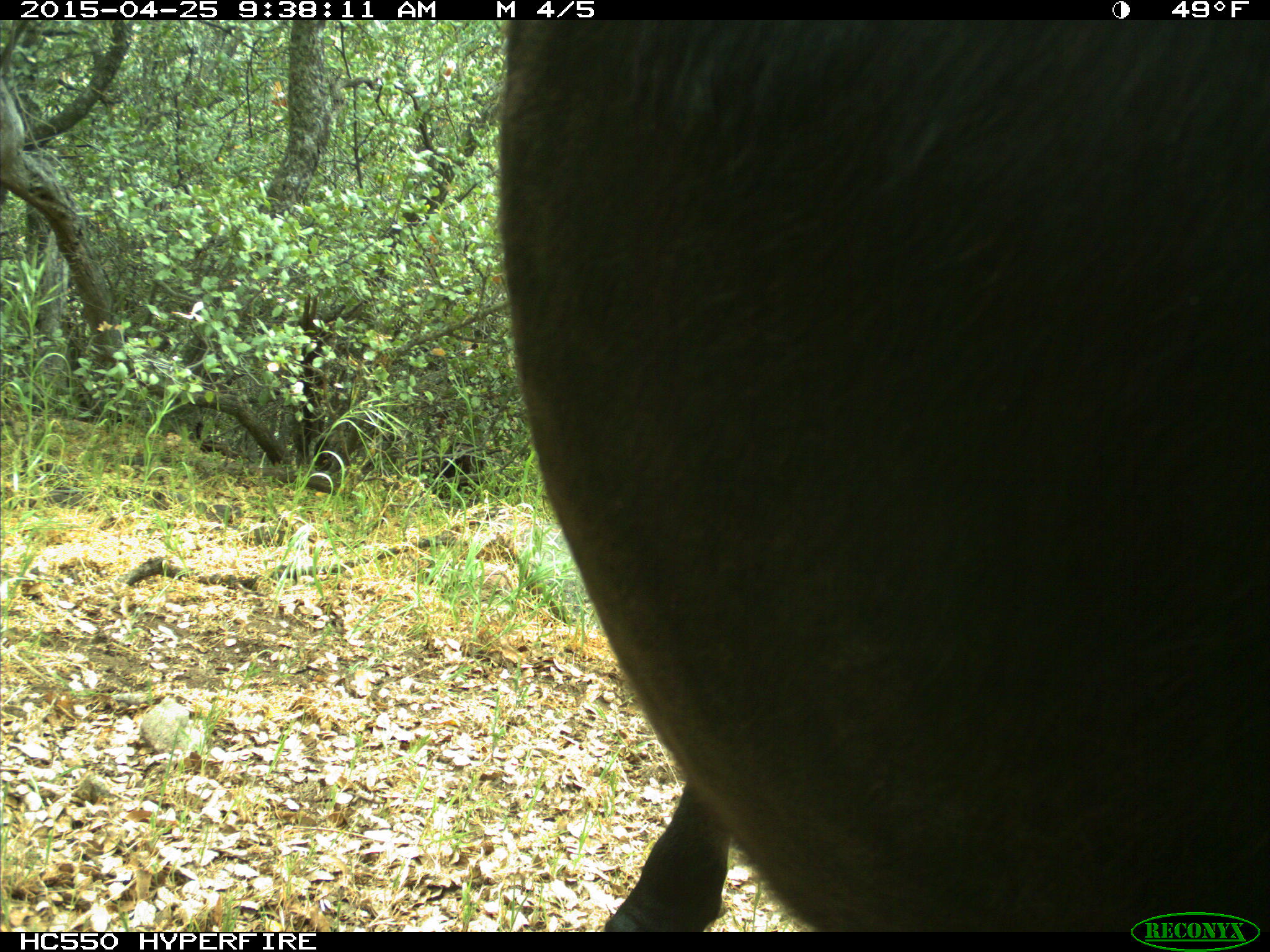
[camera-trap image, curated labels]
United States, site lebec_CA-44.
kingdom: Animalia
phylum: Chordata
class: Mammalia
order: Artiodactyla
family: Suidae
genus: Sus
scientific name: Sus scrofa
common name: wild boar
Sus scrofa (wild boar).